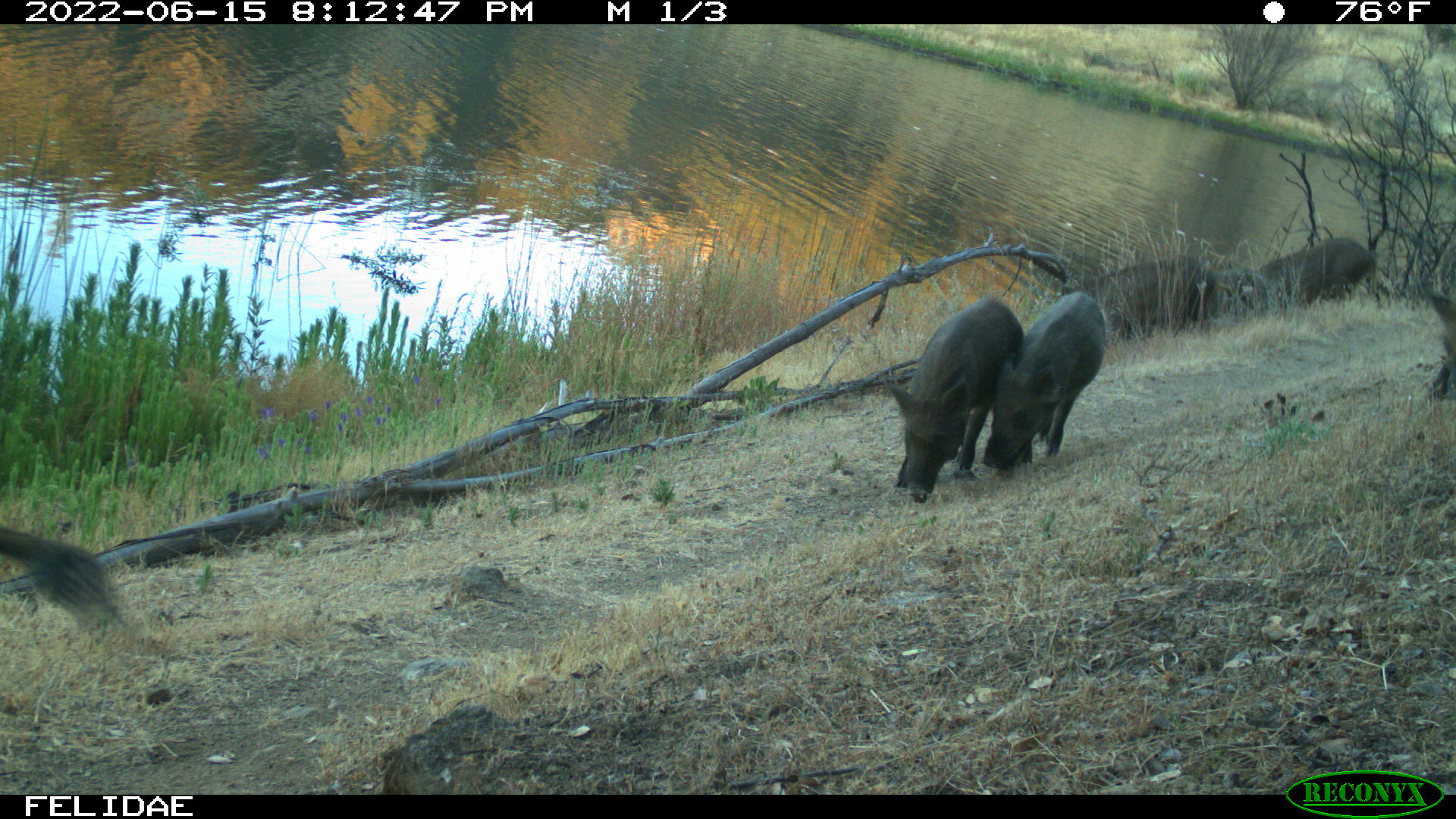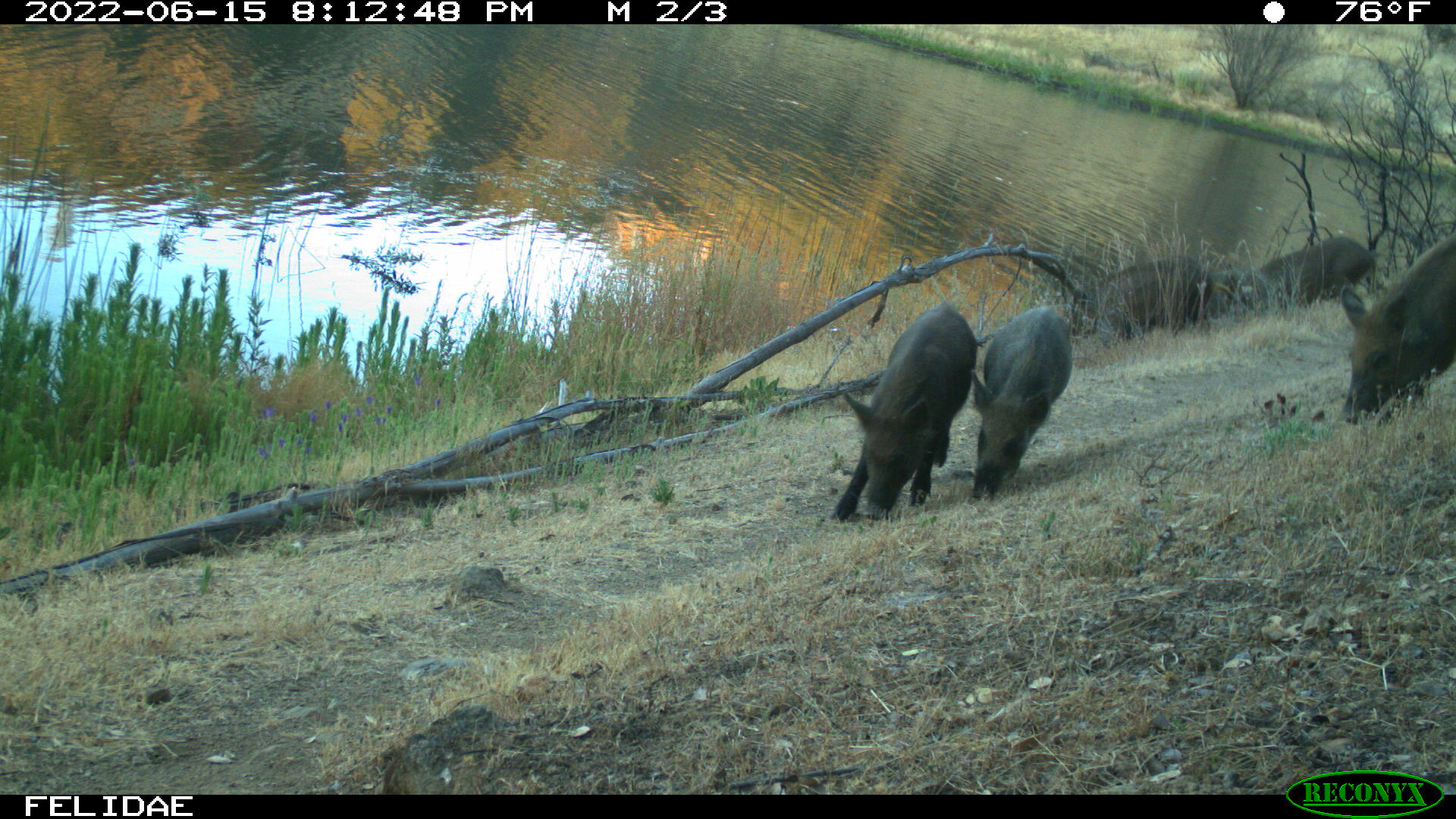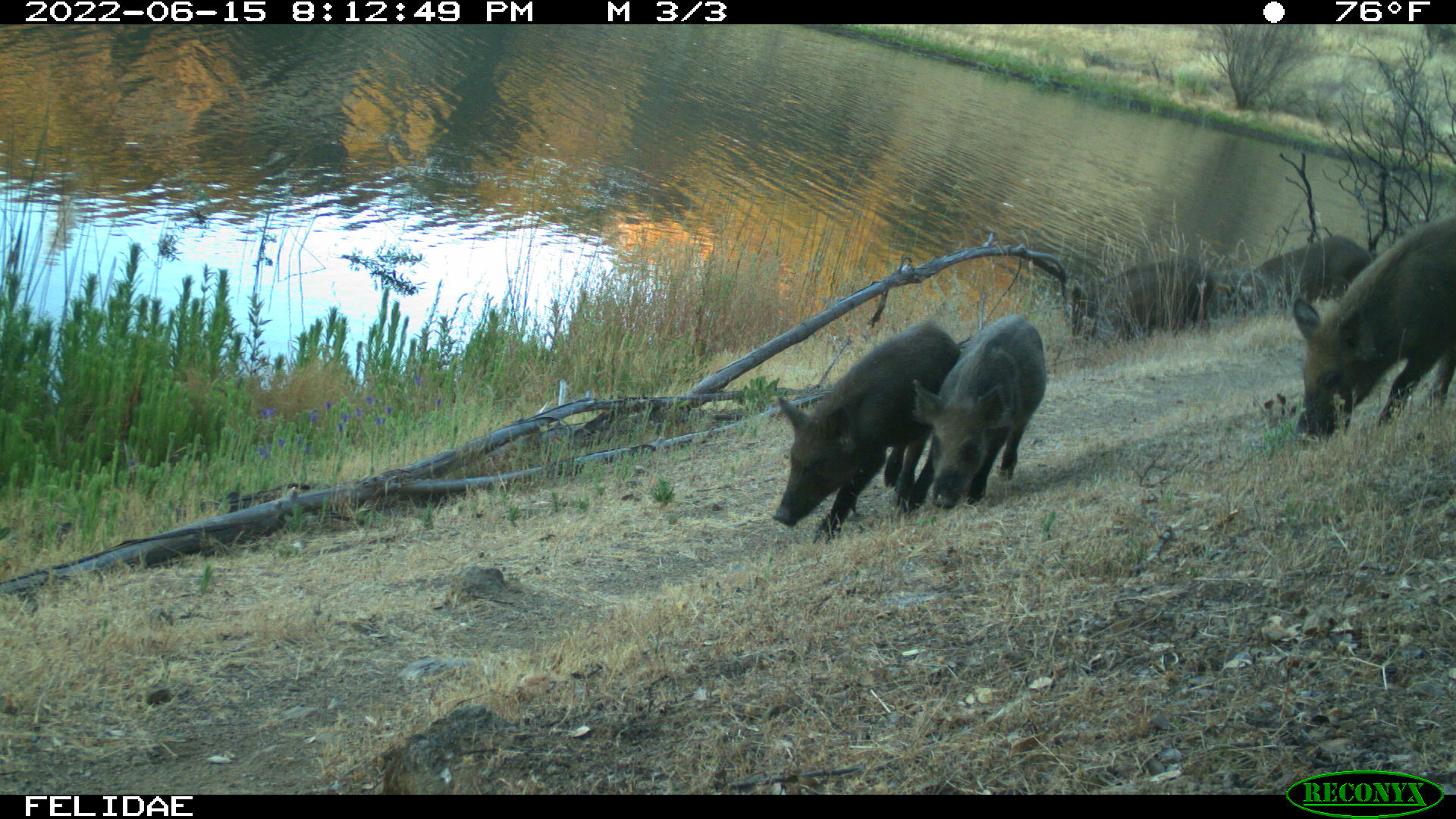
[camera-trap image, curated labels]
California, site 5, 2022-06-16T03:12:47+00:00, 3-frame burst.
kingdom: Animalia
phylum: Chordata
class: Mammalia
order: Artiodactyla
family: Suidae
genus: Sus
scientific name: Sus scrofa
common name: wild boar